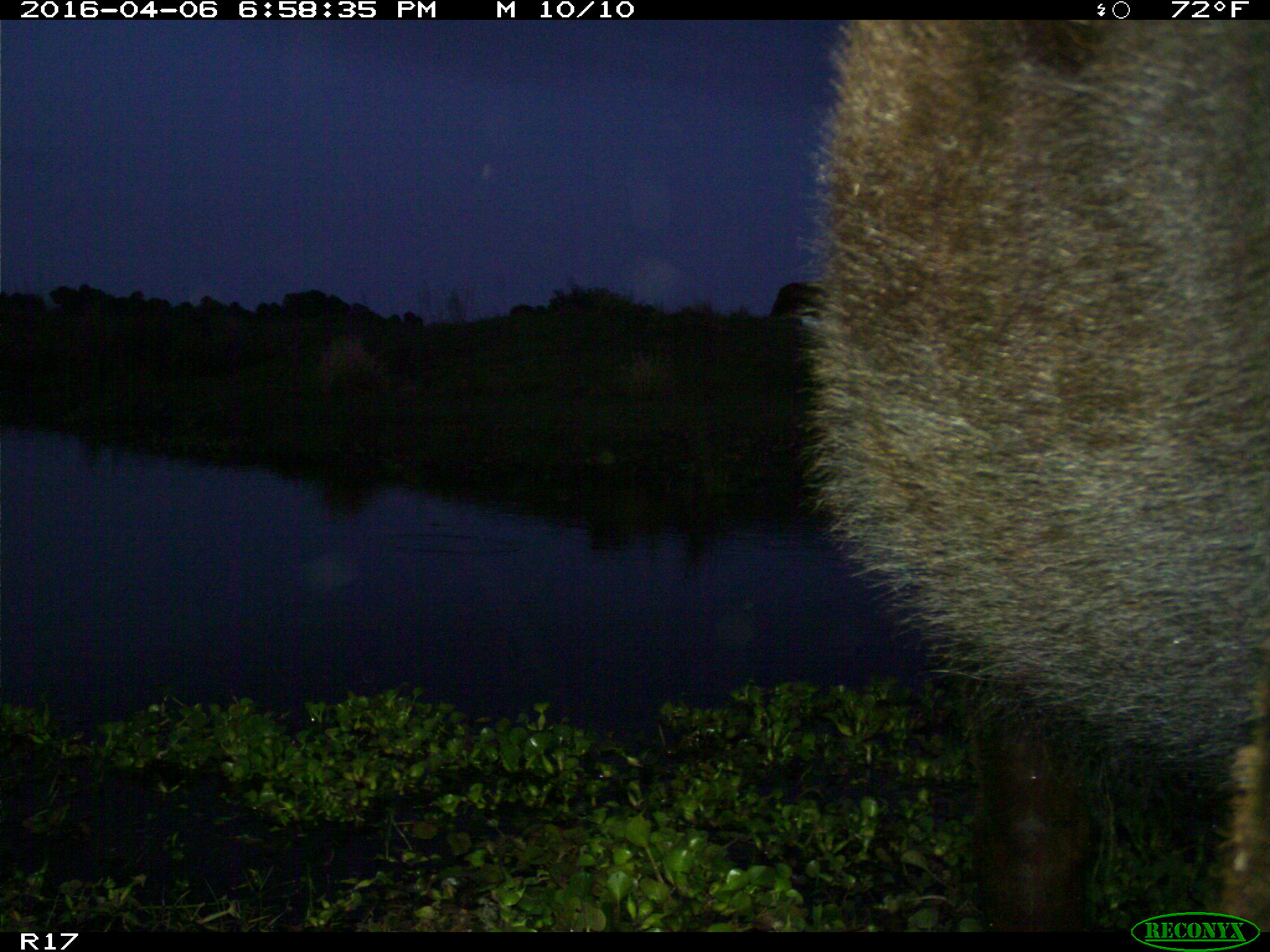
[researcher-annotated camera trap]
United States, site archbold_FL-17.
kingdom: Animalia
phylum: Chordata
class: Mammalia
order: Artiodactyla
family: Bovidae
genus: Bos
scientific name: Bos taurus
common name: domestic cow